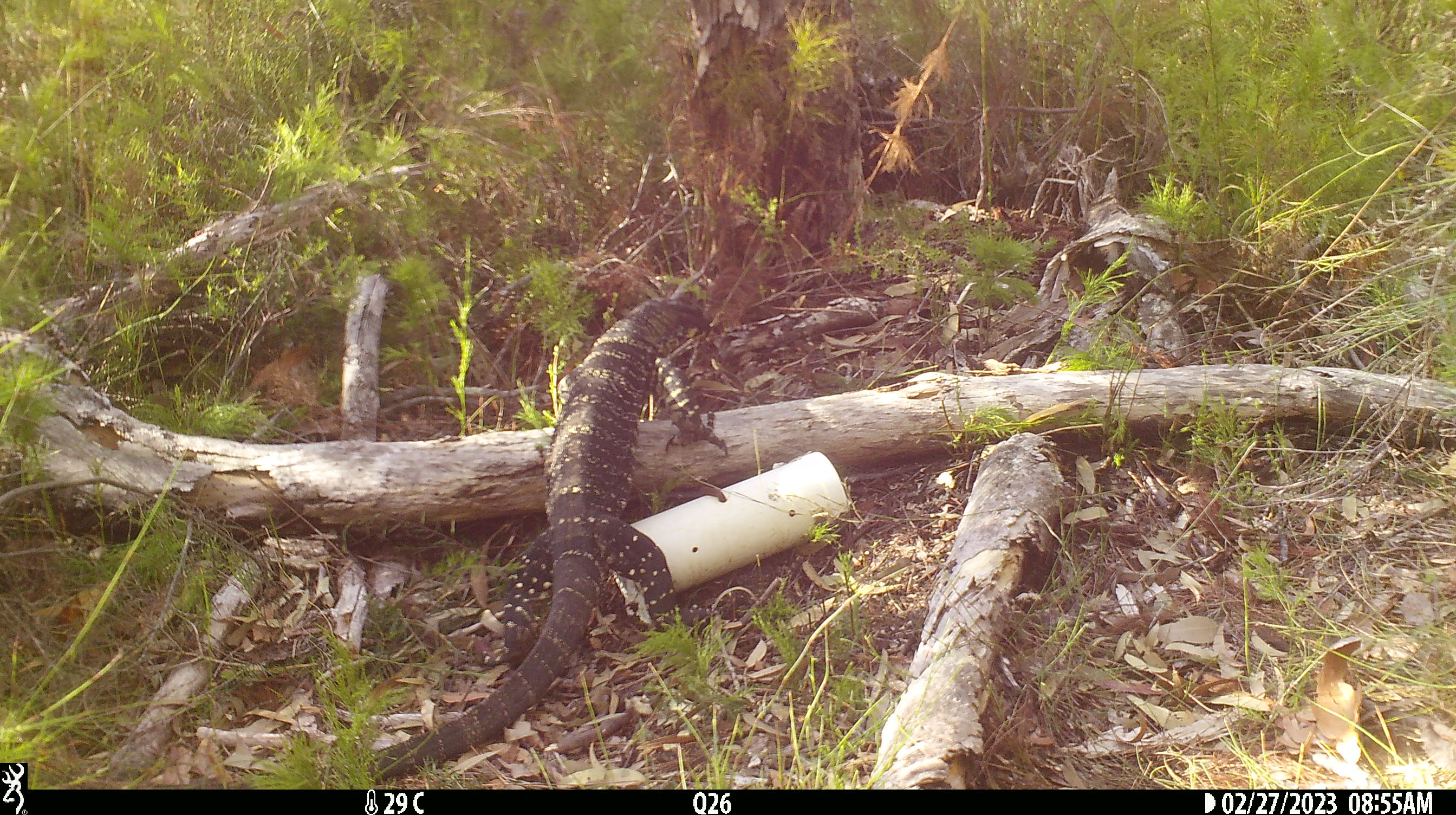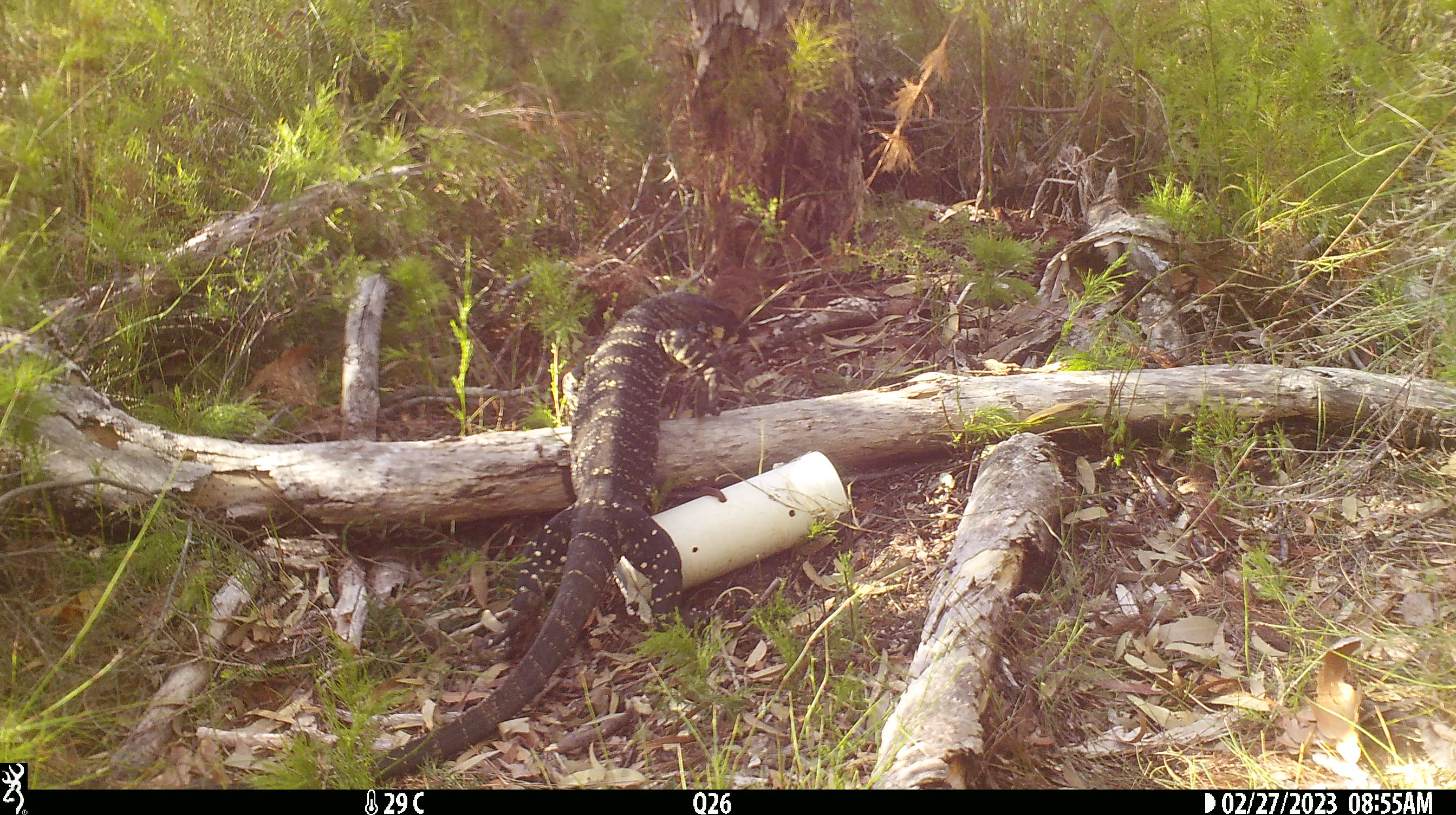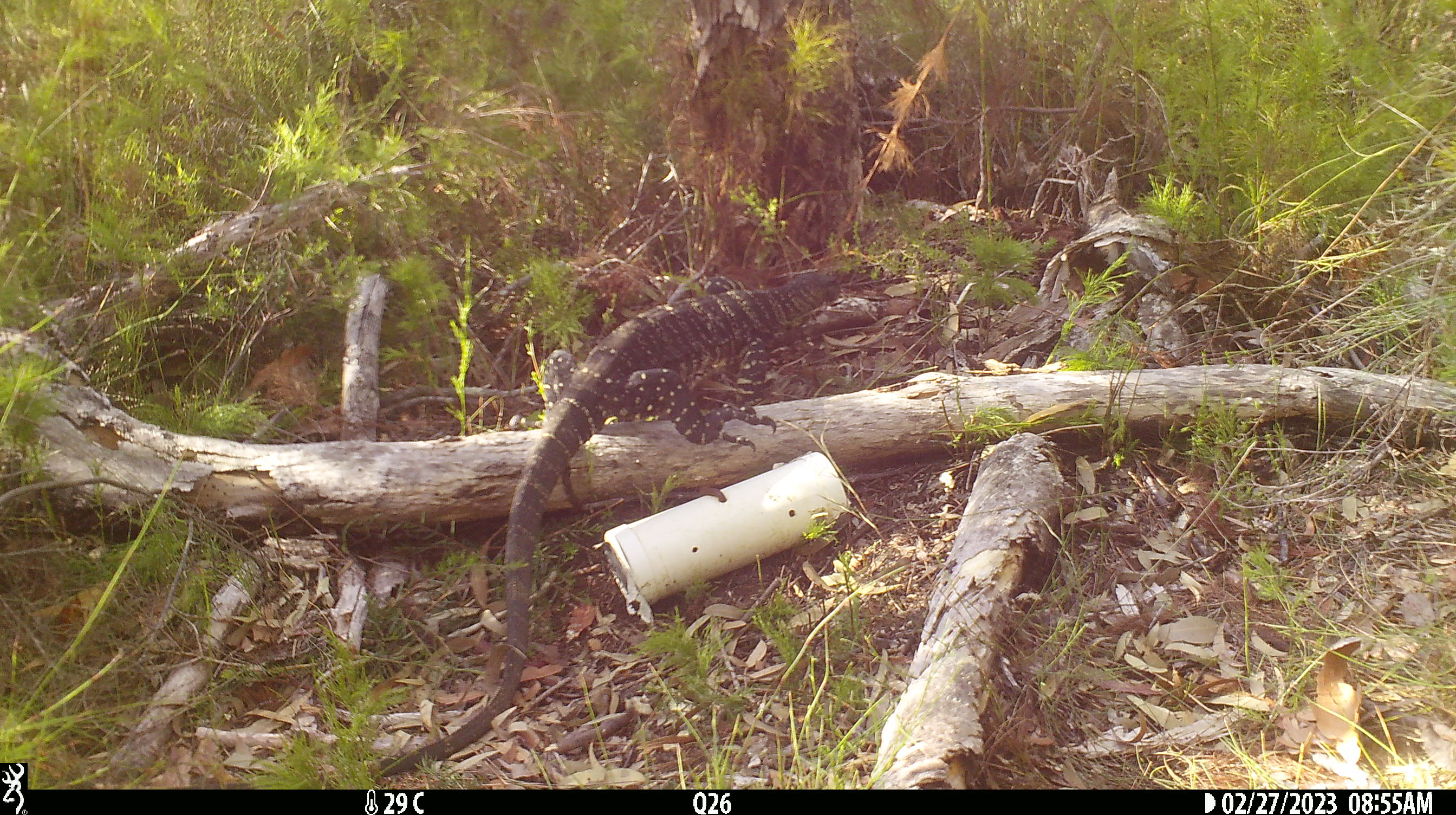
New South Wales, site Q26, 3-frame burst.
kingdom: Animalia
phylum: Chordata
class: Reptilia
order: Squamata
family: Varanidae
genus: Varanus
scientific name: Varanus varius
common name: lace monitor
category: goanna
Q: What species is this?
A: Goanna (lace monitor) (Varanus varius).